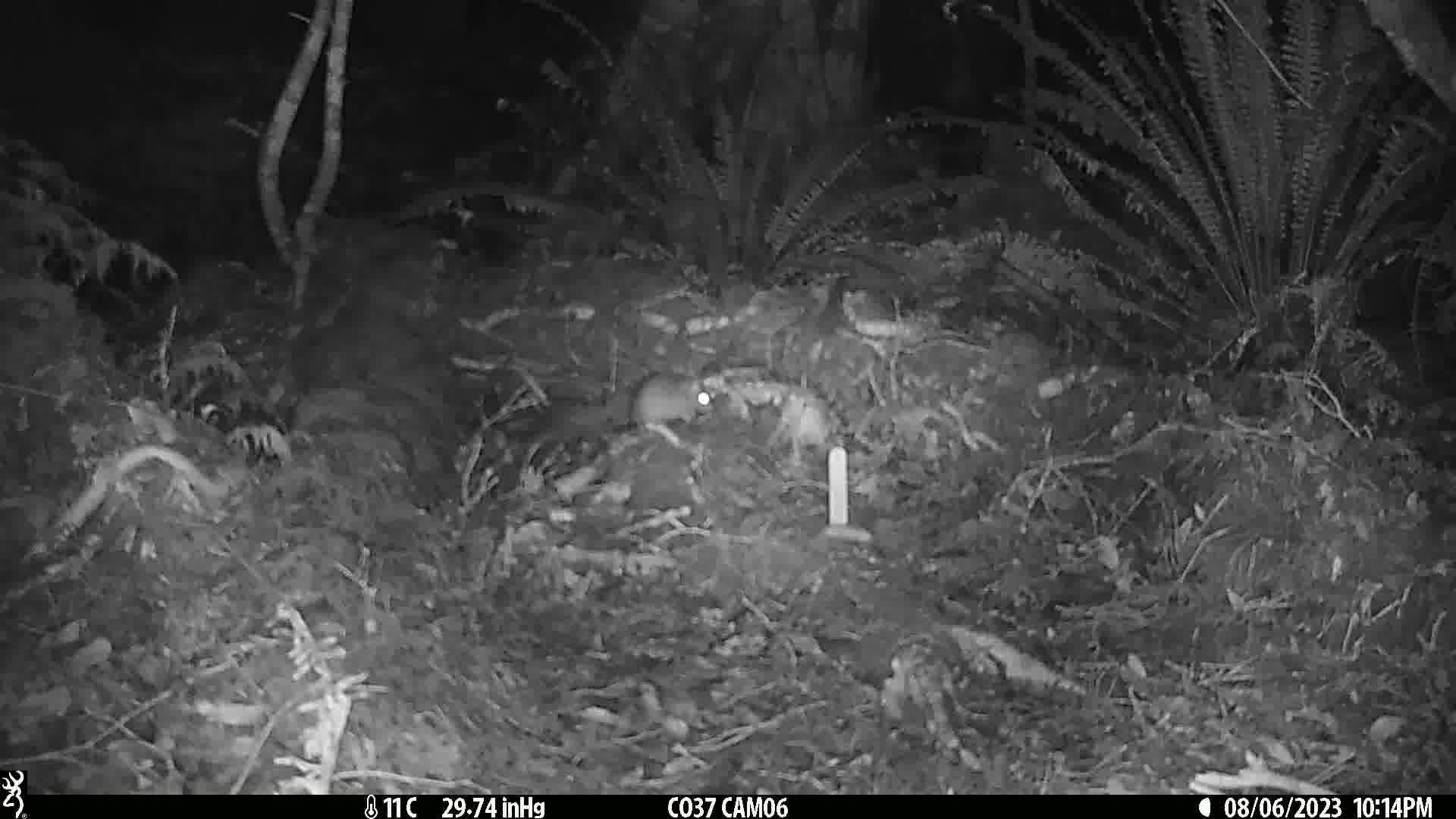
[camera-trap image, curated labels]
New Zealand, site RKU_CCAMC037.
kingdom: Animalia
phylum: Chordata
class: Mammalia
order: Rodentia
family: Muridae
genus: Rattus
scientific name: Rattus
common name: rat